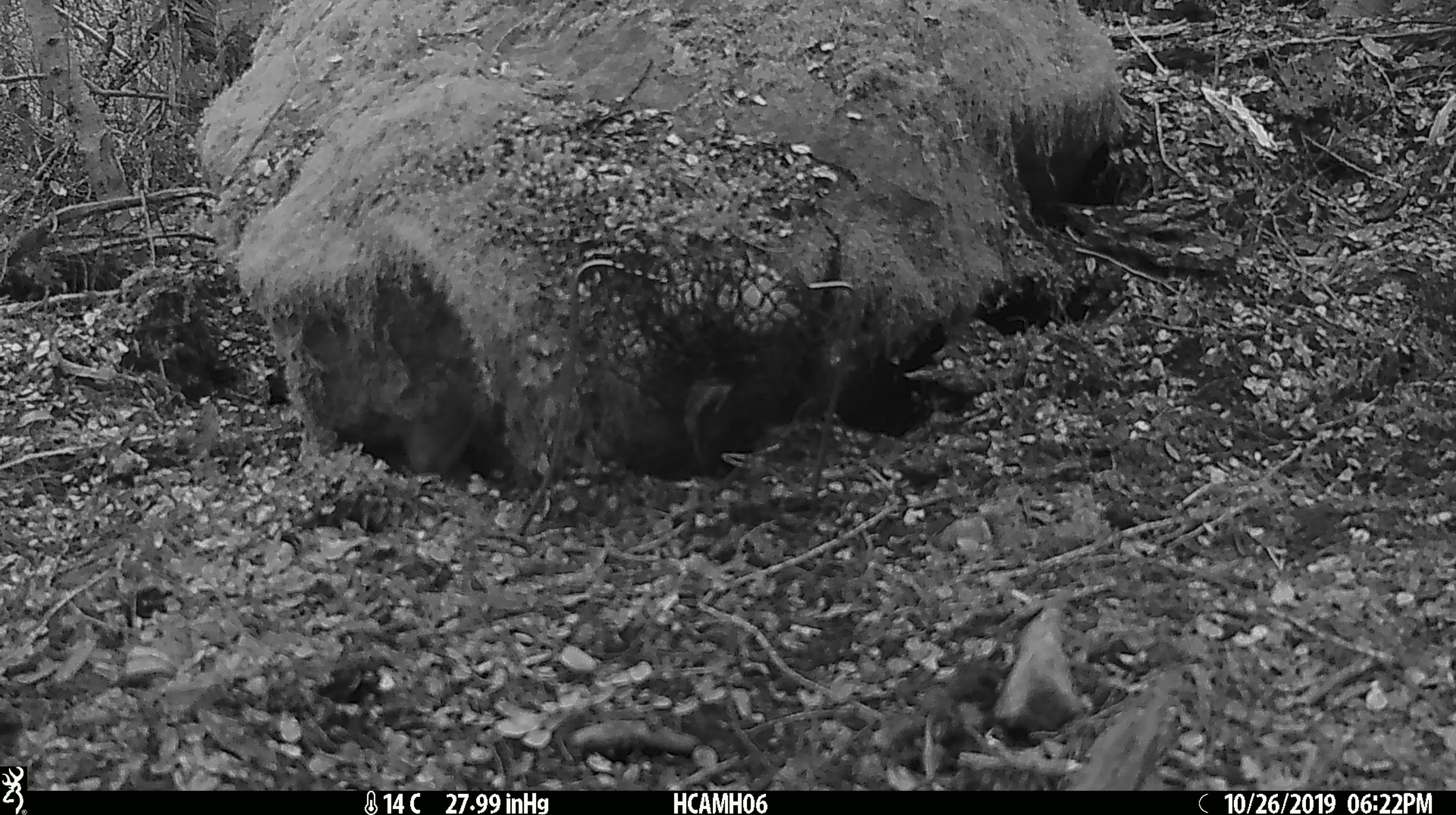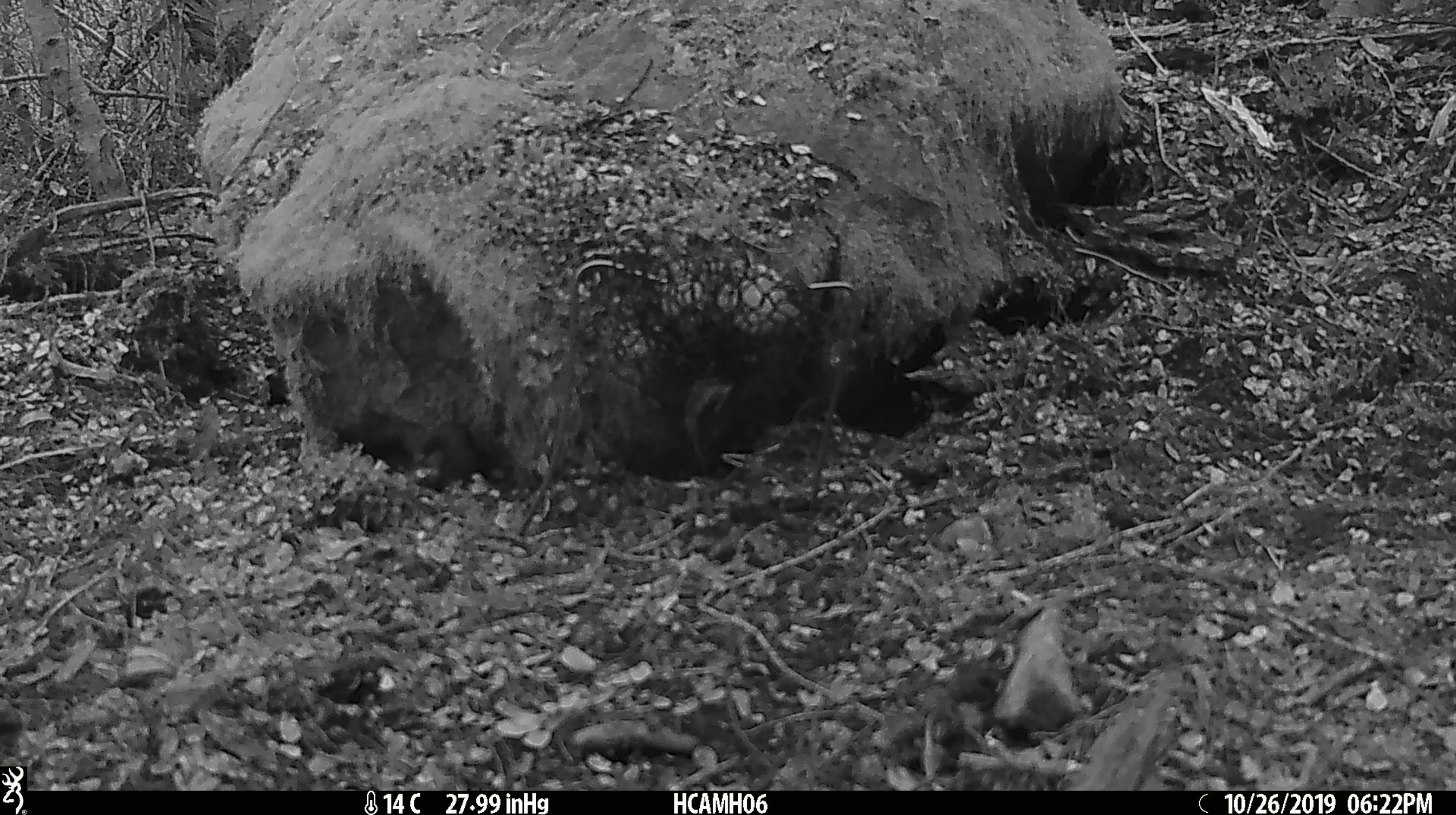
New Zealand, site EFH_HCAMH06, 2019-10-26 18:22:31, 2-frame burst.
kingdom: Animalia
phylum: Chordata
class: Mammalia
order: Rodentia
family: Muridae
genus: Mus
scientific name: Mus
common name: mouse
Mouse (Mus).